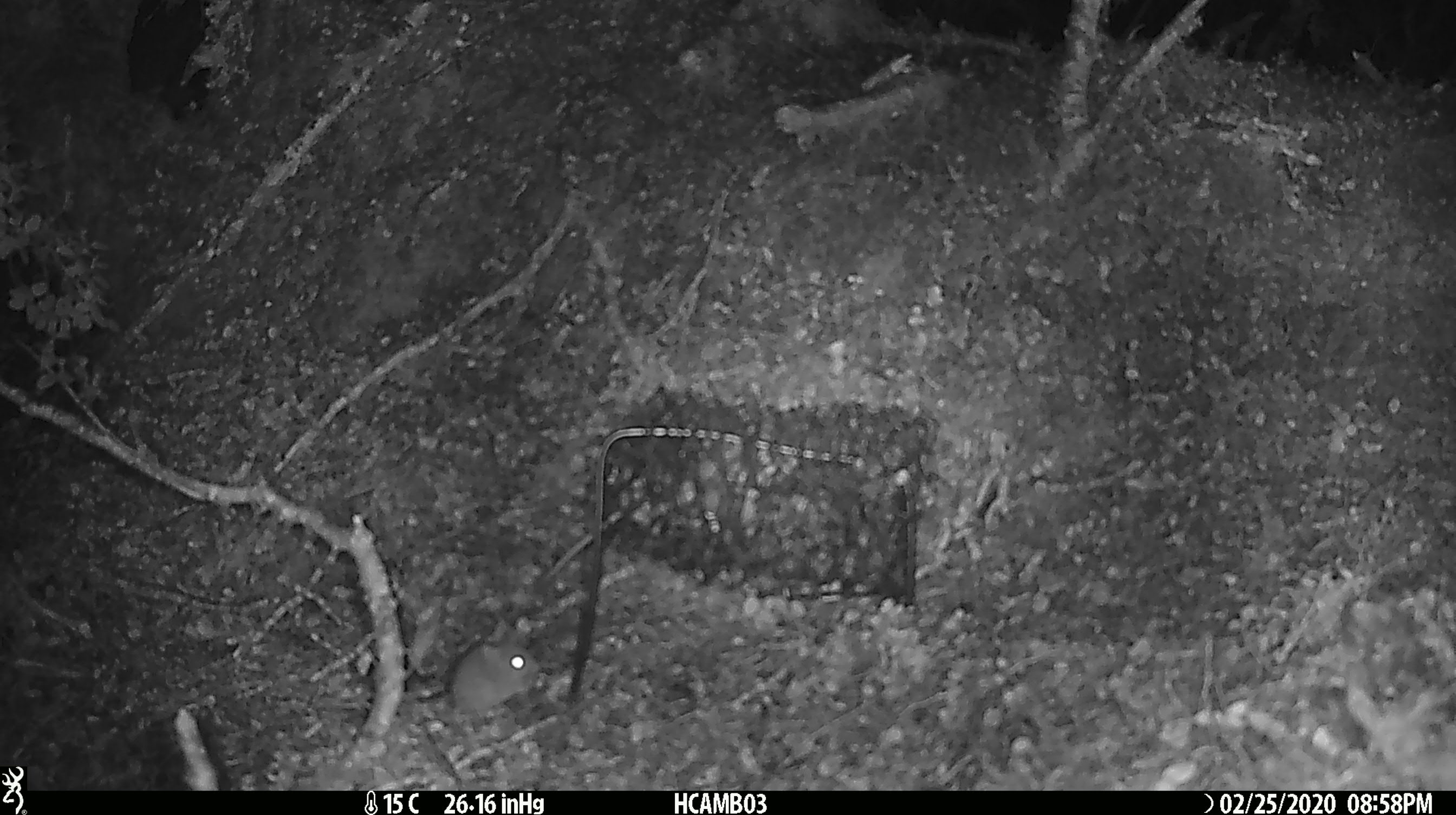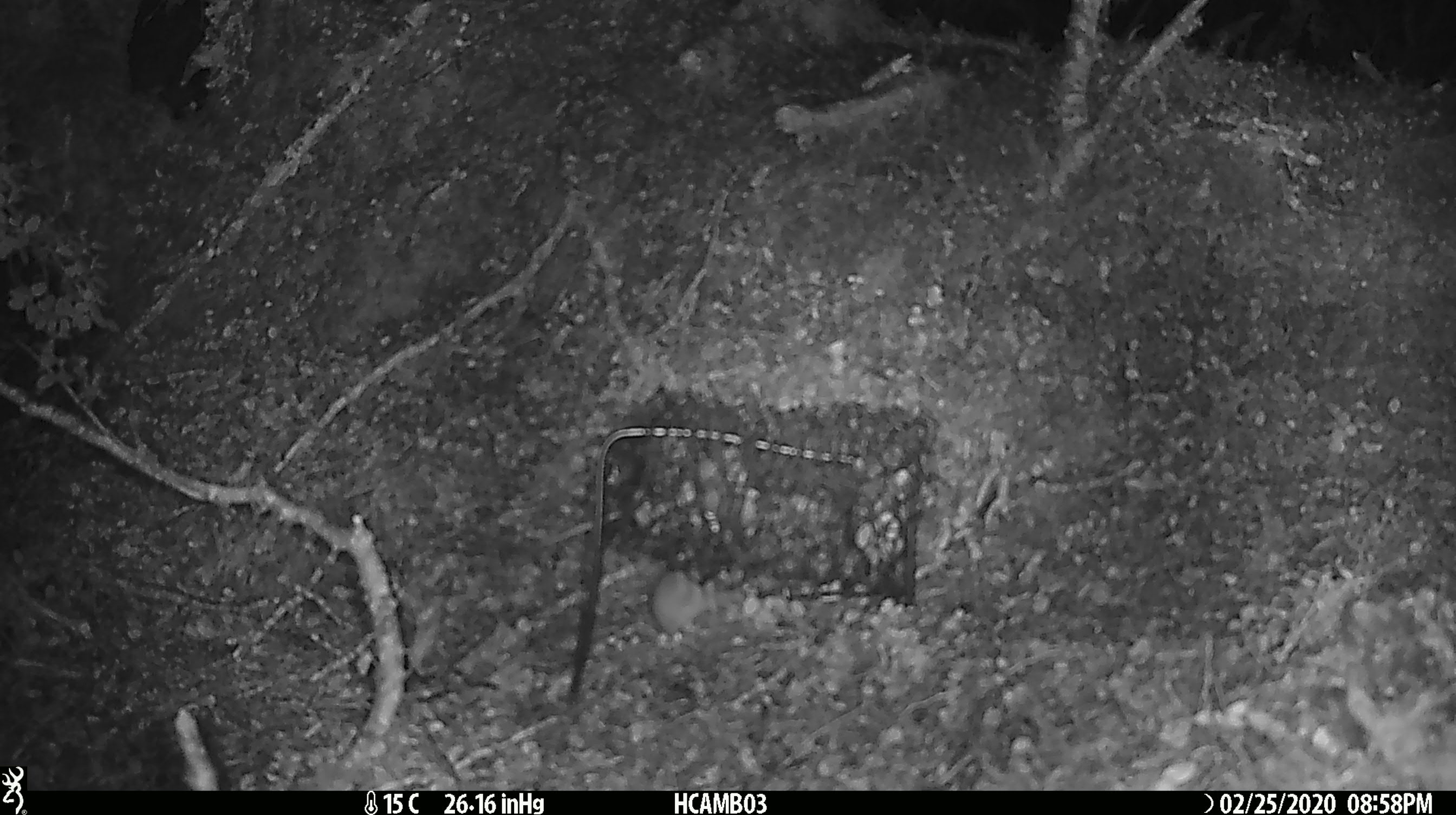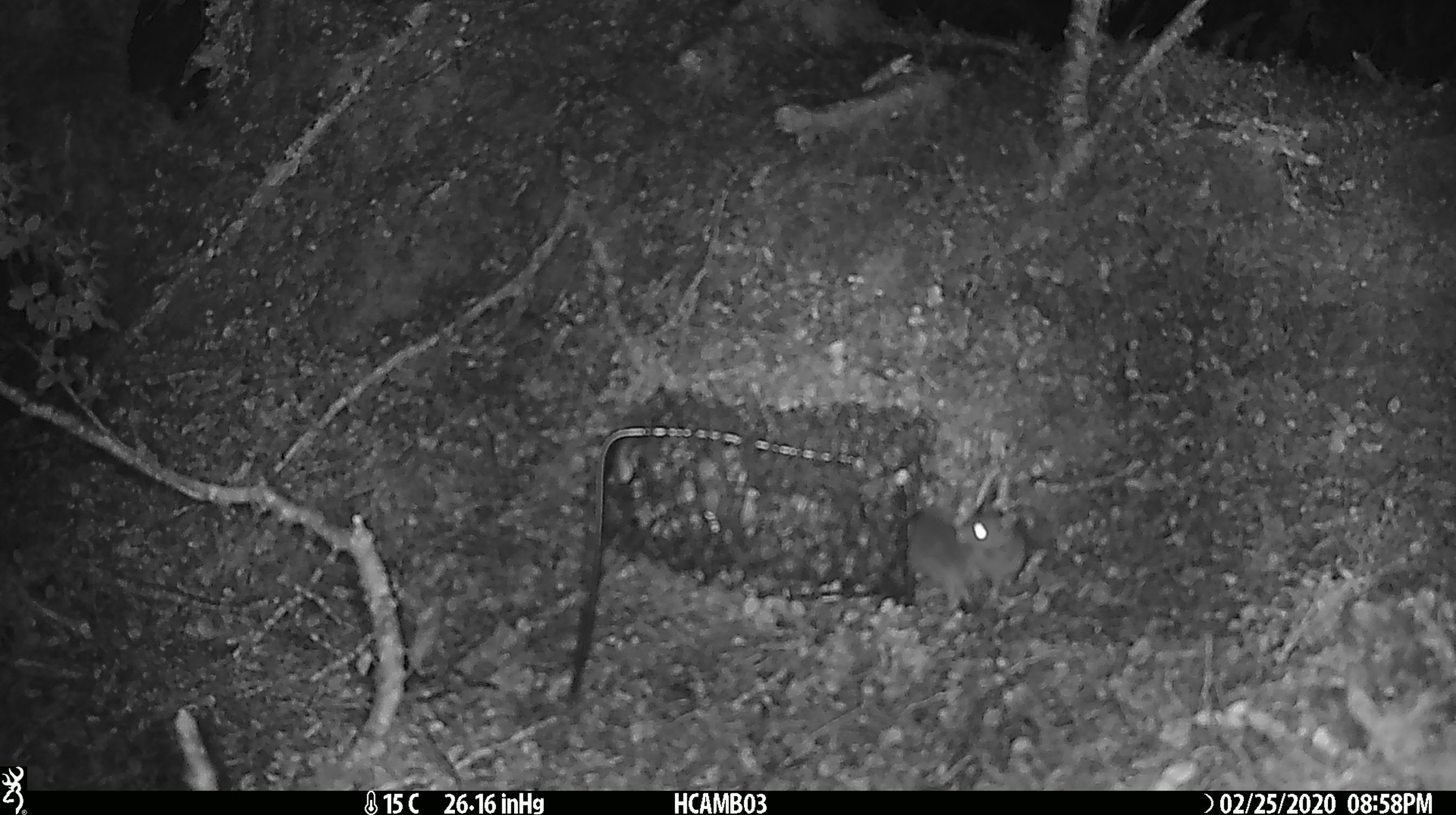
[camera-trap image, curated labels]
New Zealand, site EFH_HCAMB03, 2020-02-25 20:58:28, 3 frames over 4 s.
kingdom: Animalia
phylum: Chordata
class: Mammalia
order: Rodentia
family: Muridae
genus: Mus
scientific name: Mus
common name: mouse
Mouse (Mus).